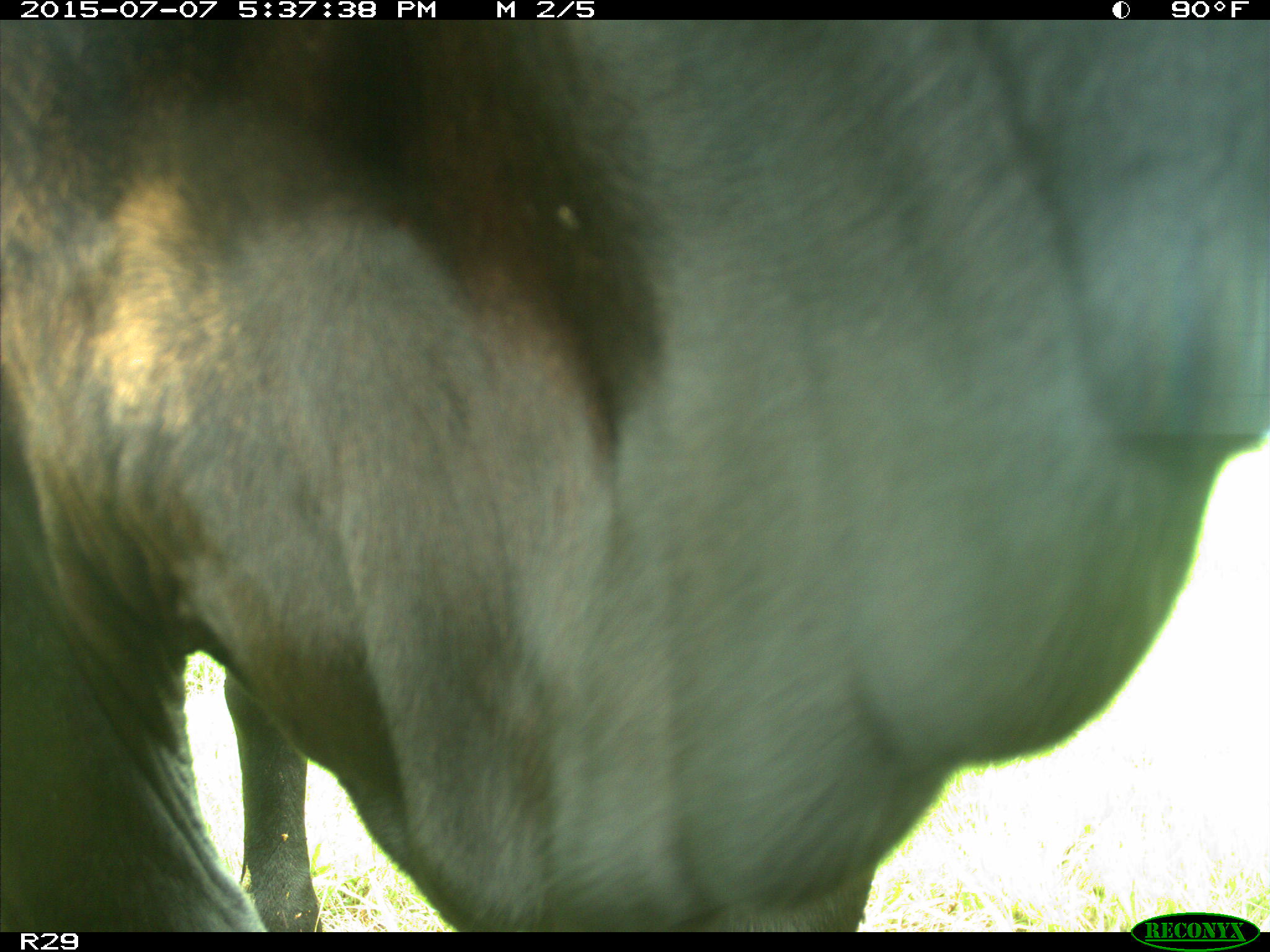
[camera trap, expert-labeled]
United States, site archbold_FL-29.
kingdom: Animalia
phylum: Chordata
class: Mammalia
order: Artiodactyla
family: Bovidae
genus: Bos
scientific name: Bos taurus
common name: domestic cow